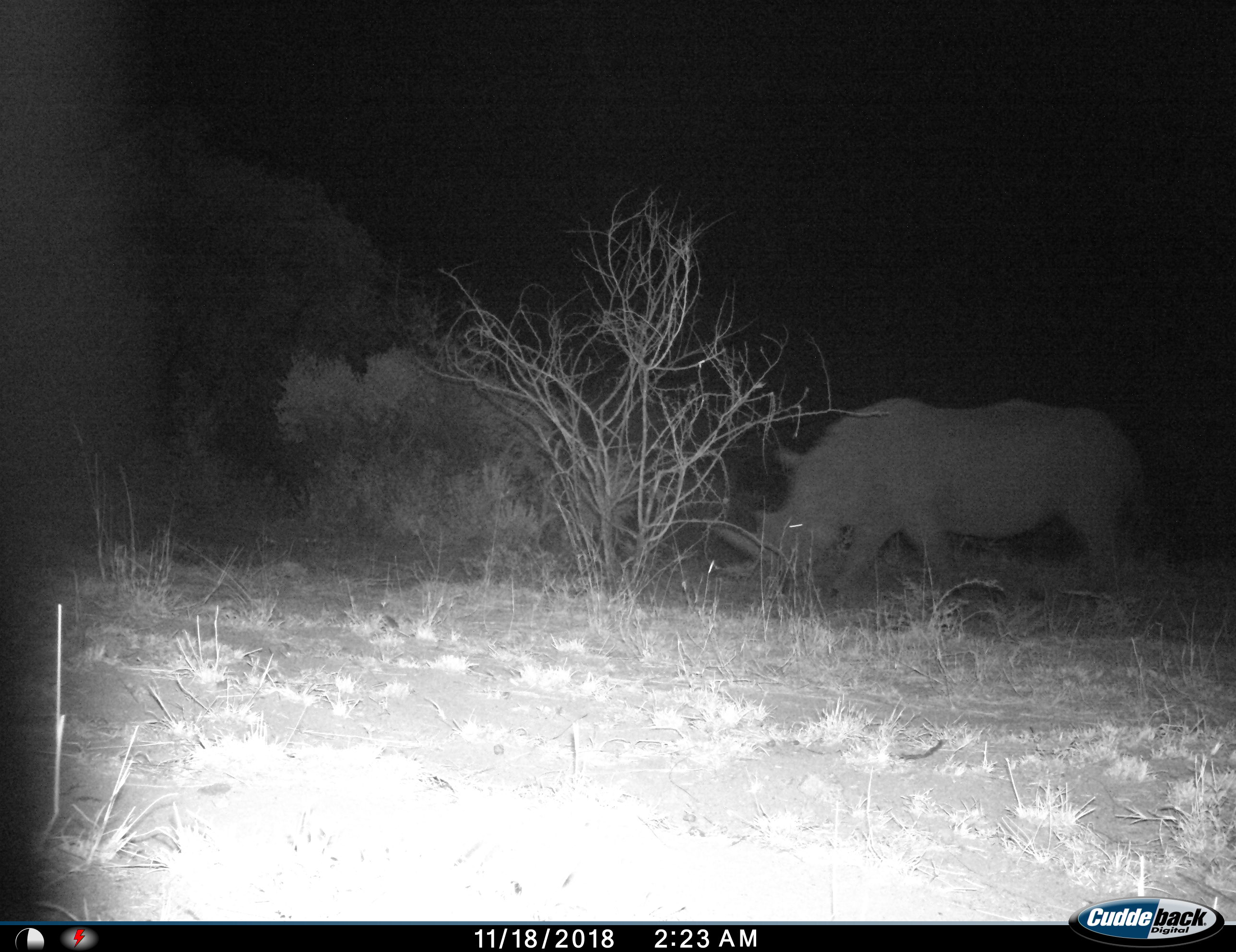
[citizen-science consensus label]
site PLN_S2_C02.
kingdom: Animalia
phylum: Chordata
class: Mammalia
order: Perissodactyla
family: Rhinocerotidae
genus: Ceratotherium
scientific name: Ceratotherium simum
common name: white rhinoceros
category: rhinoceroswhite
Rhinoceroswhite (white rhinoceros) (Ceratotherium simum), count 1. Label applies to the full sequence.